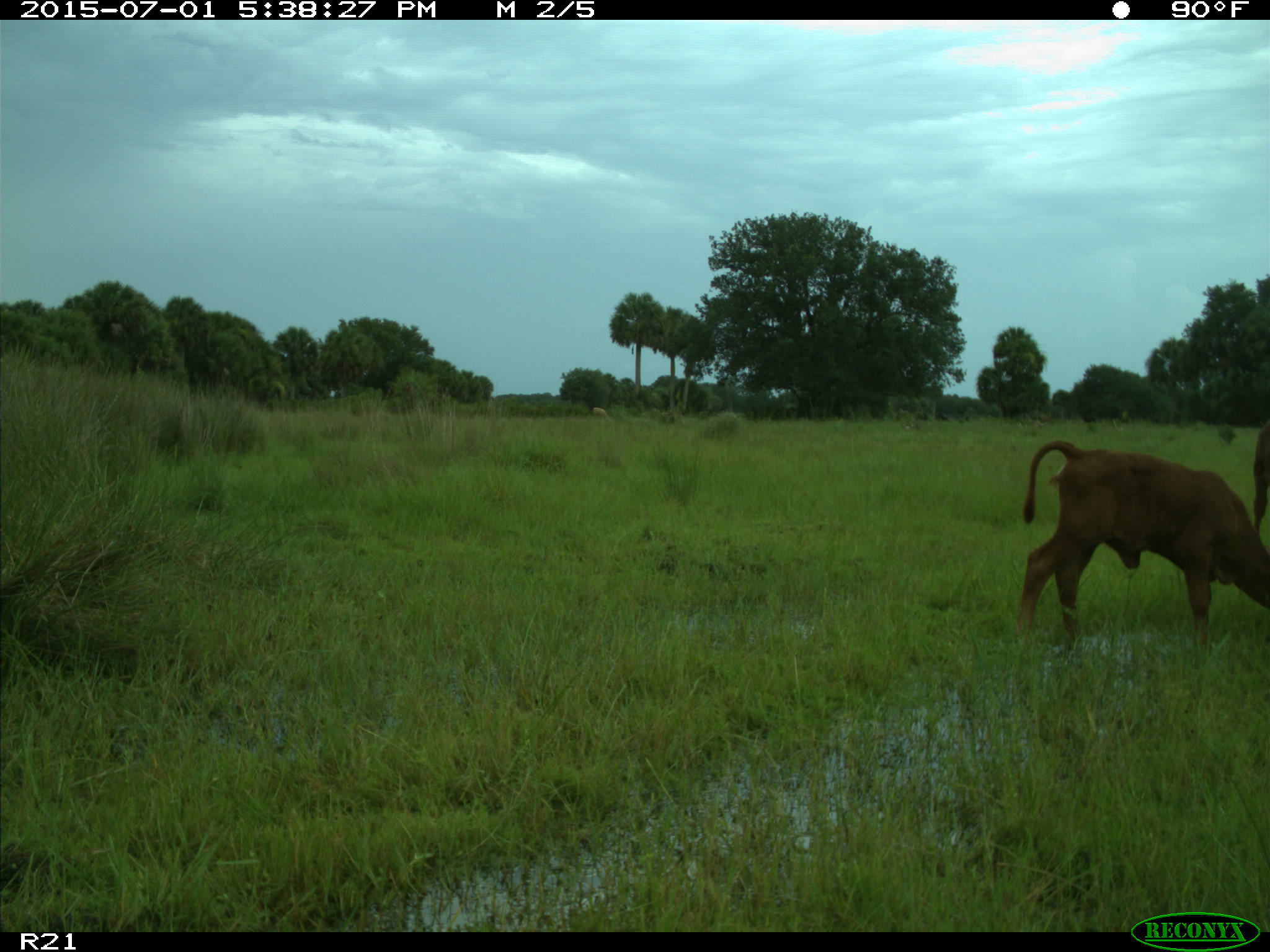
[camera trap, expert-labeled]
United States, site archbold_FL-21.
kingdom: Animalia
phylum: Chordata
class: Mammalia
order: Artiodactyla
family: Bovidae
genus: Bos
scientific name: Bos taurus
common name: domestic cow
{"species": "Bos taurus (domestic cow)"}